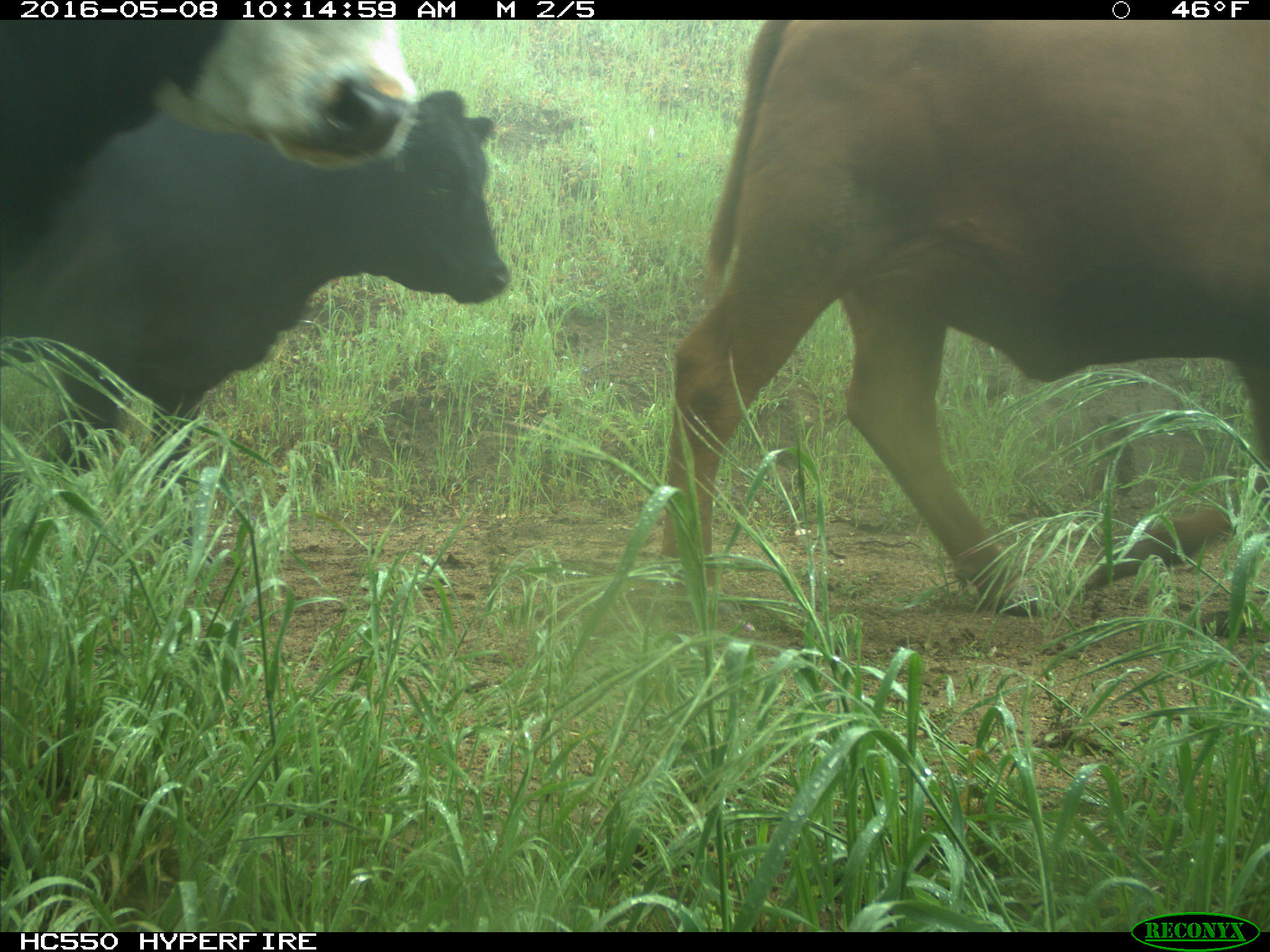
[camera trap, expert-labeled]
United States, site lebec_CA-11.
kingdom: Animalia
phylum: Chordata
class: Mammalia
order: Artiodactyla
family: Bovidae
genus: Bos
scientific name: Bos taurus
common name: domestic cow